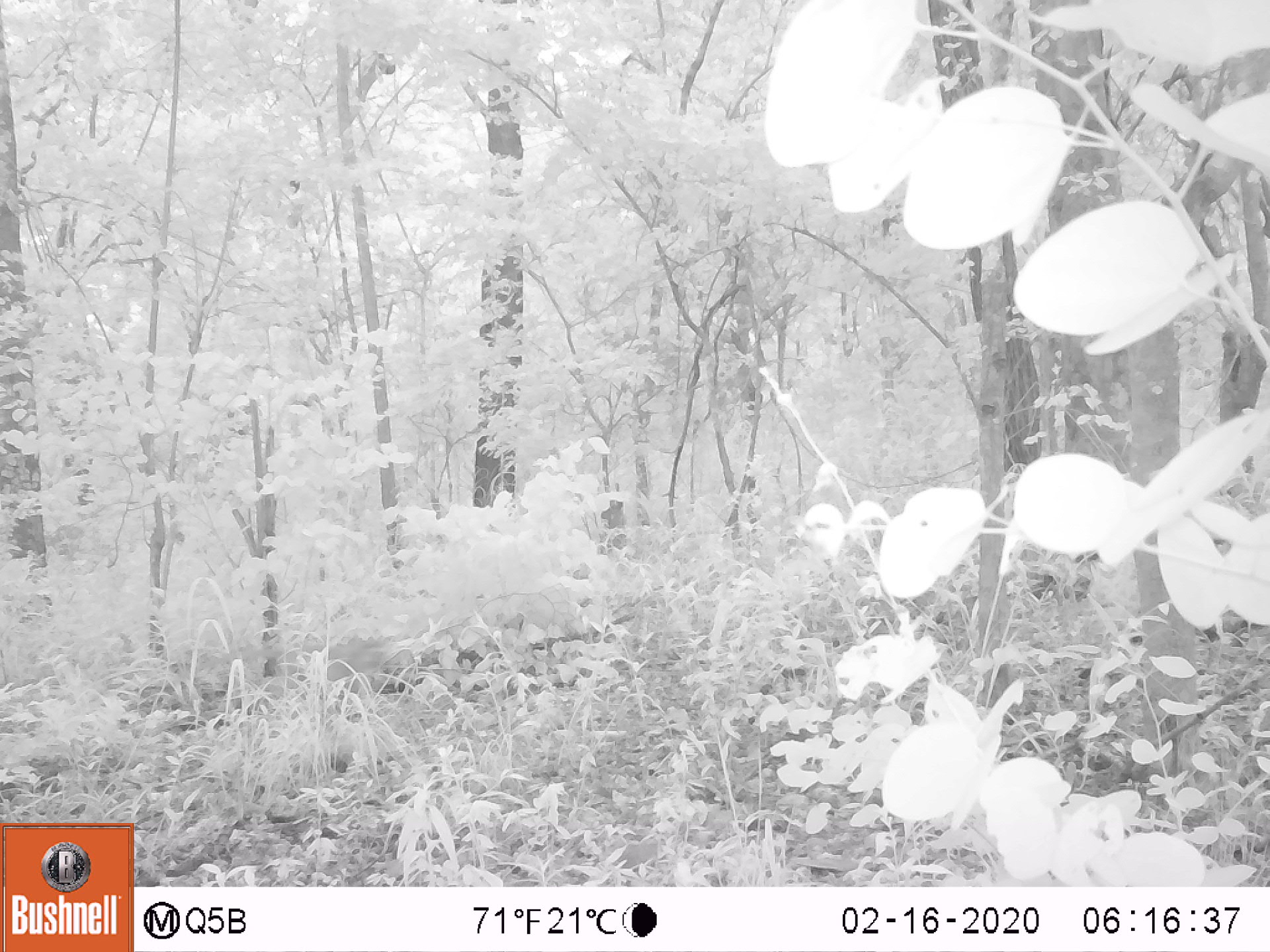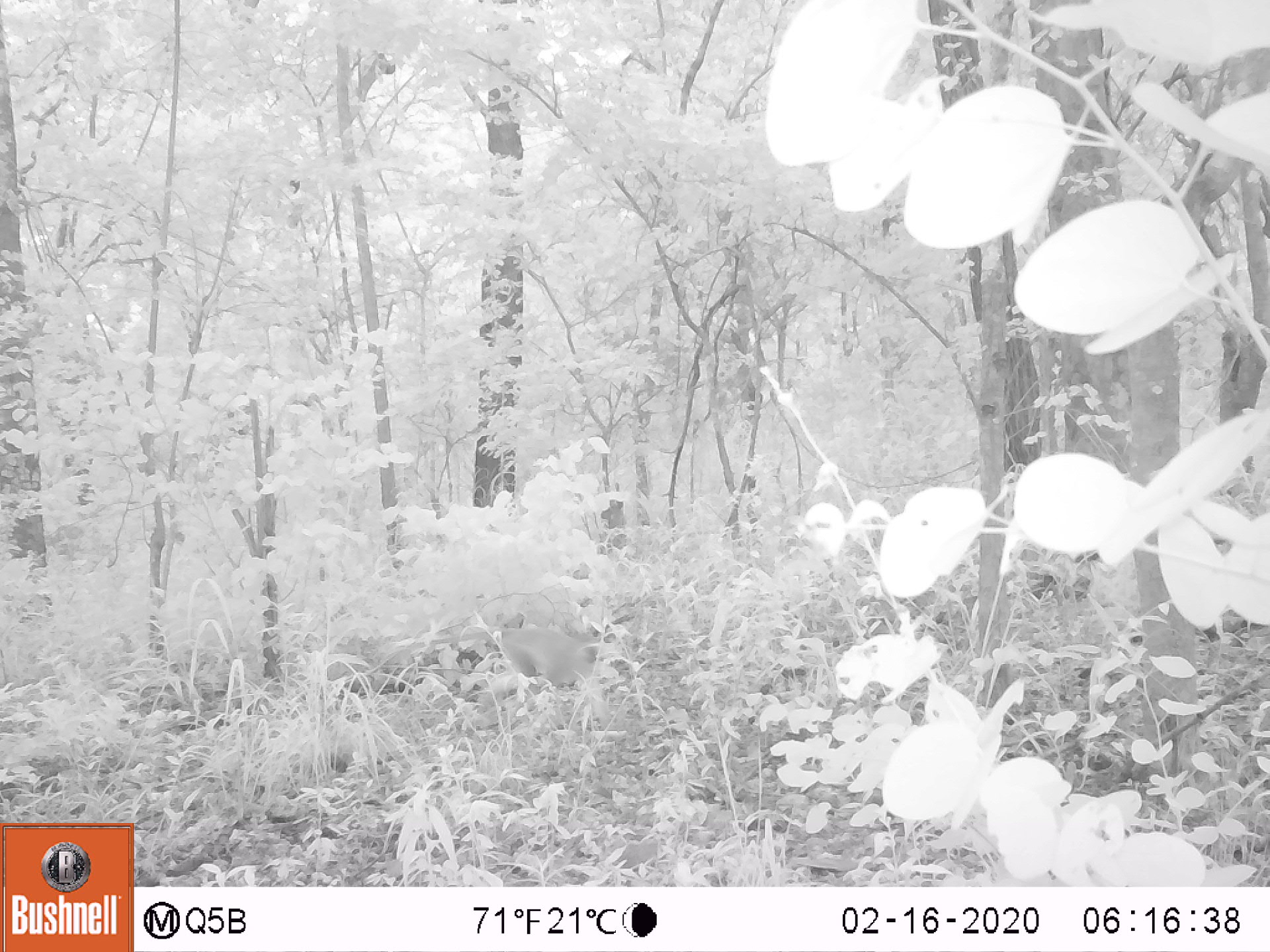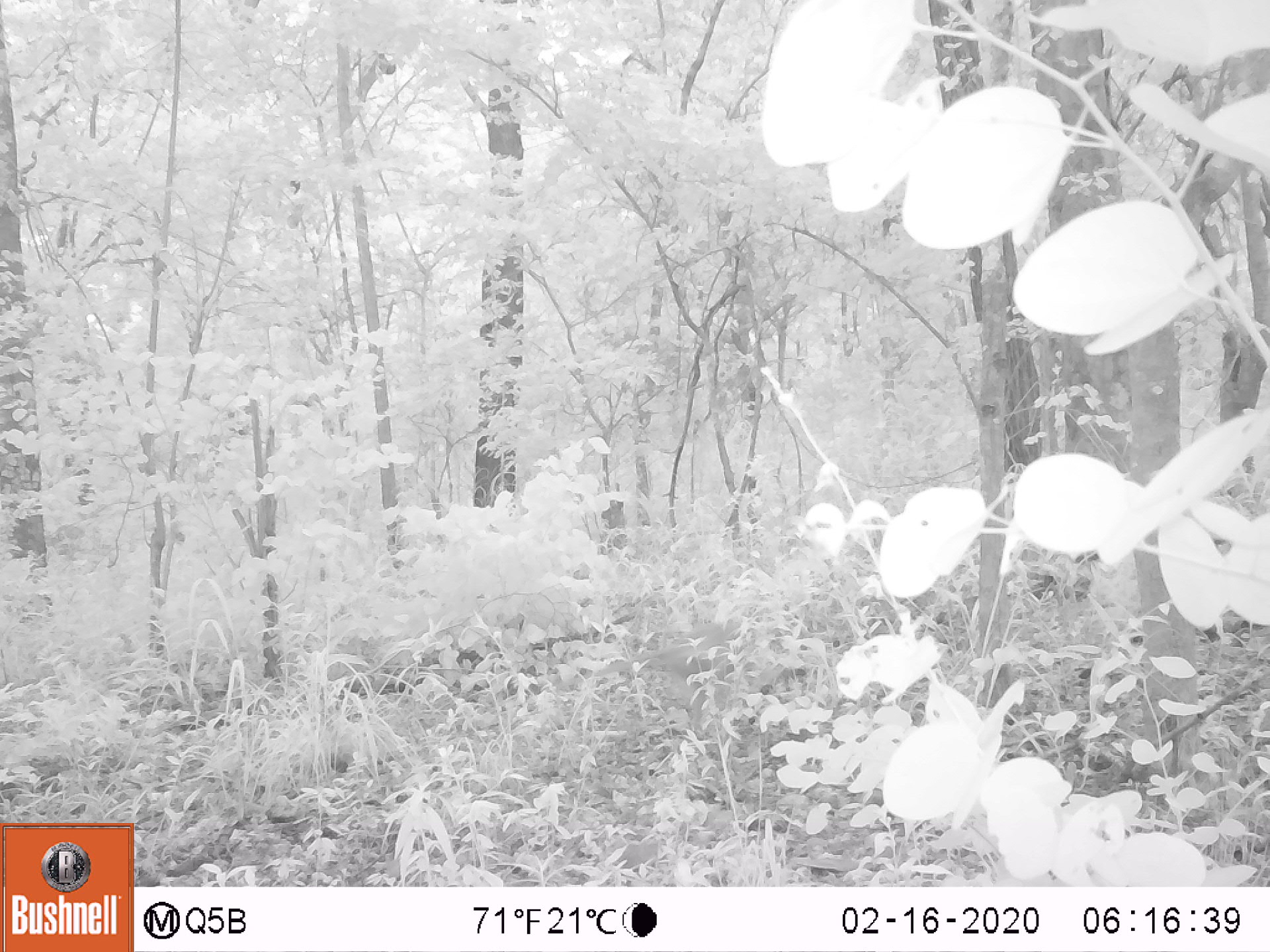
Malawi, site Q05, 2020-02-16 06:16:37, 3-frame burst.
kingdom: Animalia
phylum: Chordata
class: Mammalia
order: Primates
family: Cercopithecidae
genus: Chlorocebus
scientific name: Chlorocebus pygerythrus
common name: vervet monkey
Vervet monkey (Chlorocebus pygerythrus), count 1.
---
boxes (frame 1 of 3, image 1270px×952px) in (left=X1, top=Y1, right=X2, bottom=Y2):
vervet monkey: (left=203, top=637, right=387, bottom=688)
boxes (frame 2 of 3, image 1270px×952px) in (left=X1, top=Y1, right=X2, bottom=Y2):
vervet monkey: (left=405, top=630, right=607, bottom=704)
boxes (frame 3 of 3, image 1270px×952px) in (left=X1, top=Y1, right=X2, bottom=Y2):
vervet monkey: (left=602, top=635, right=744, bottom=725)